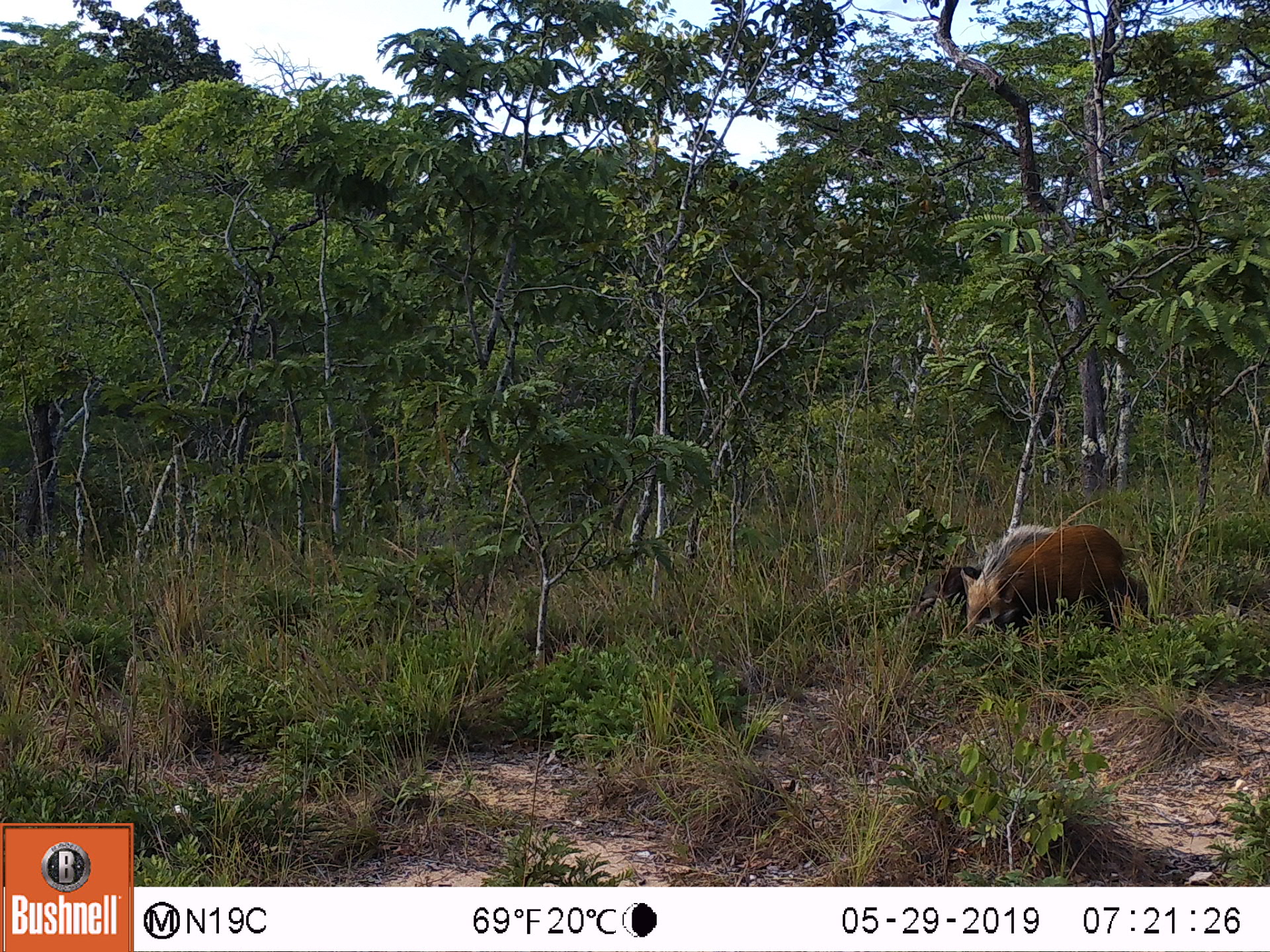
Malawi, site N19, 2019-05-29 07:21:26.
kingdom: Animalia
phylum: Chordata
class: Mammalia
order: Artiodactyla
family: Suidae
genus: Potamochoerus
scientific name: Potamochoerus larvatus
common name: bushpig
Bushpig (Potamochoerus larvatus), count 2.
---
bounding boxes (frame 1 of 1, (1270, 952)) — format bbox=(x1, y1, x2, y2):
bushpig: bbox=(960, 515, 1154, 650); bbox=(902, 561, 984, 620)